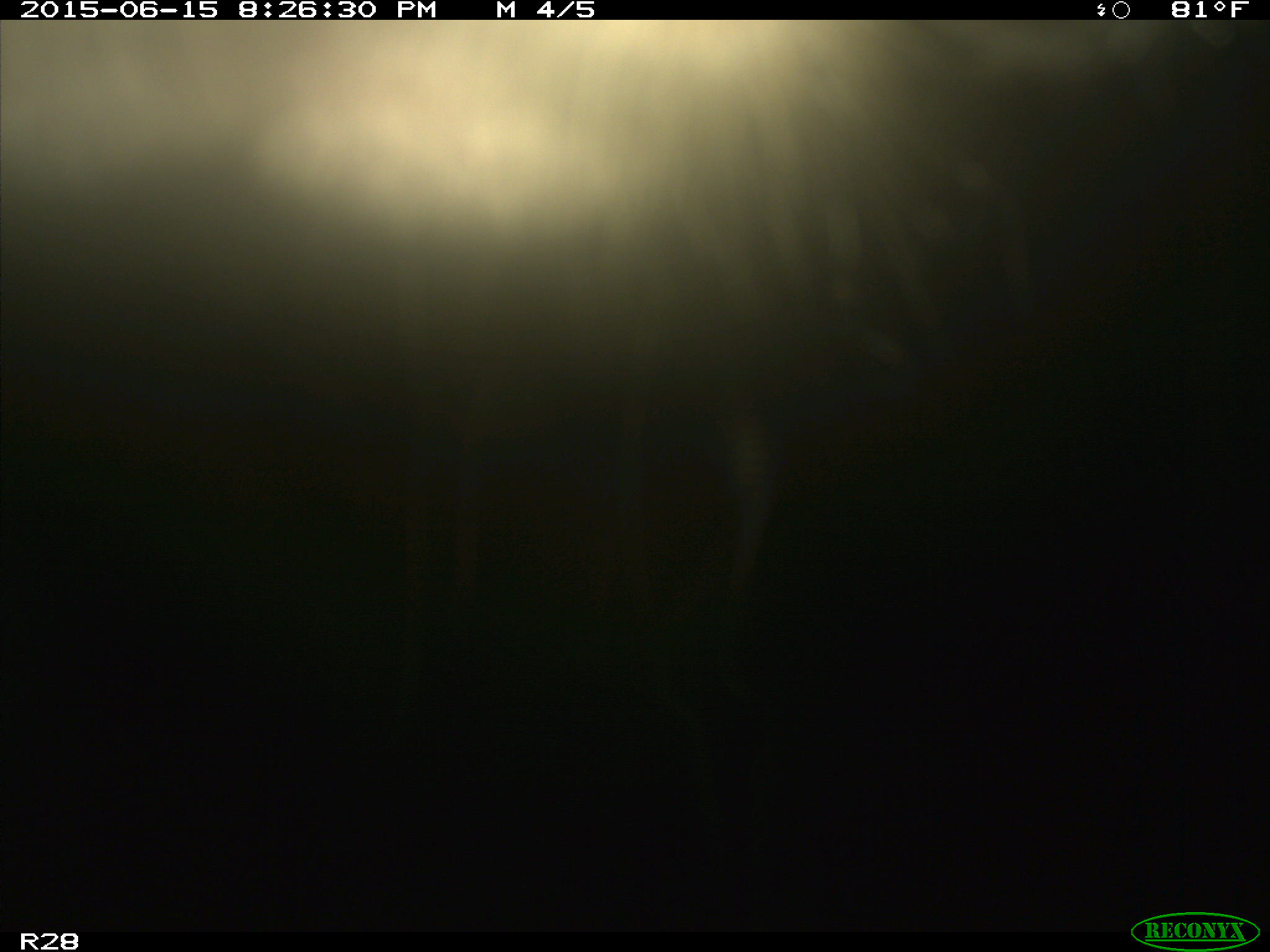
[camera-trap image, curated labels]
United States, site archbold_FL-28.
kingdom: Animalia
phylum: Chordata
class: Mammalia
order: Artiodactyla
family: Bovidae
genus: Bos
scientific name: Bos taurus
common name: domestic cow